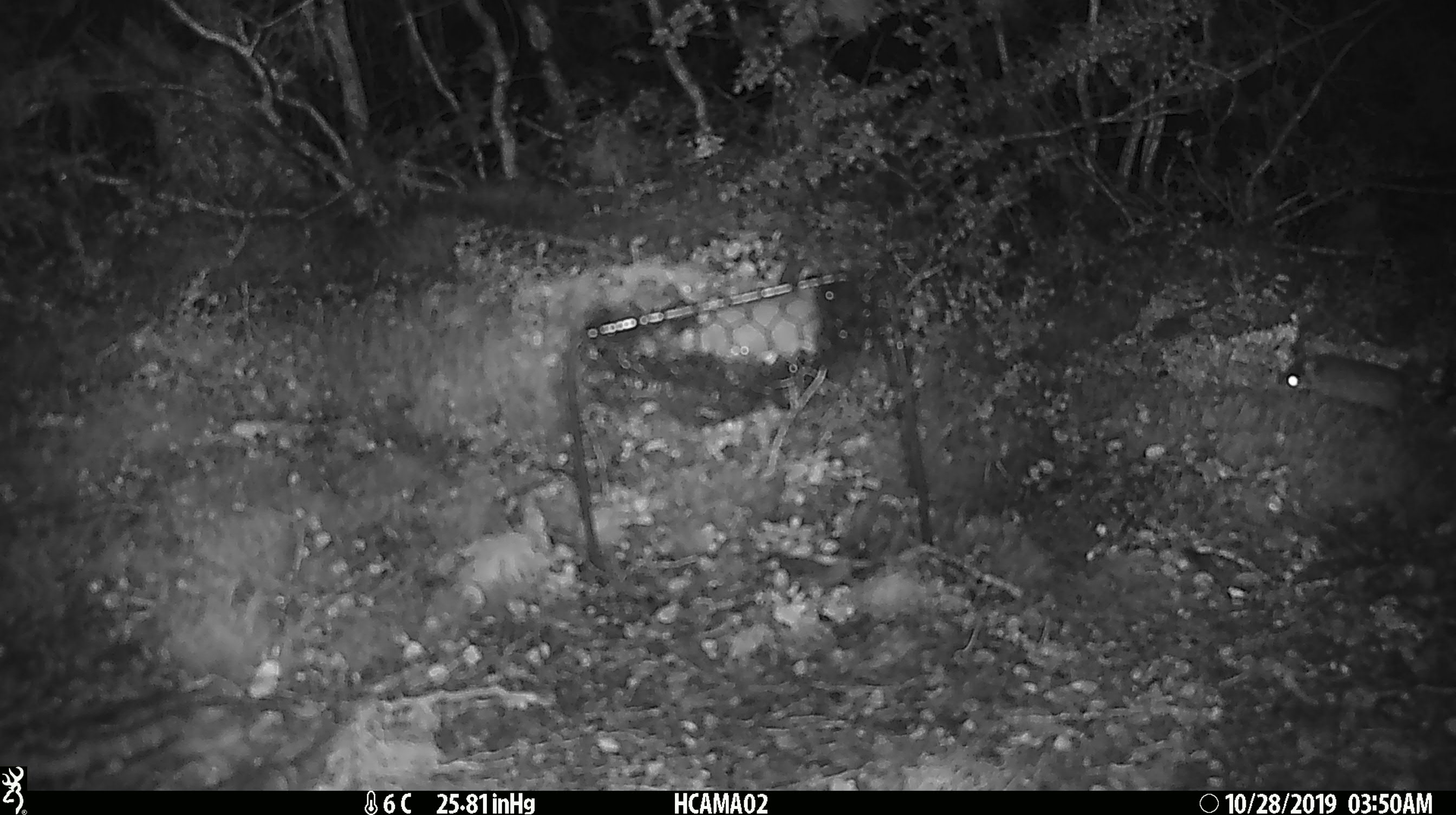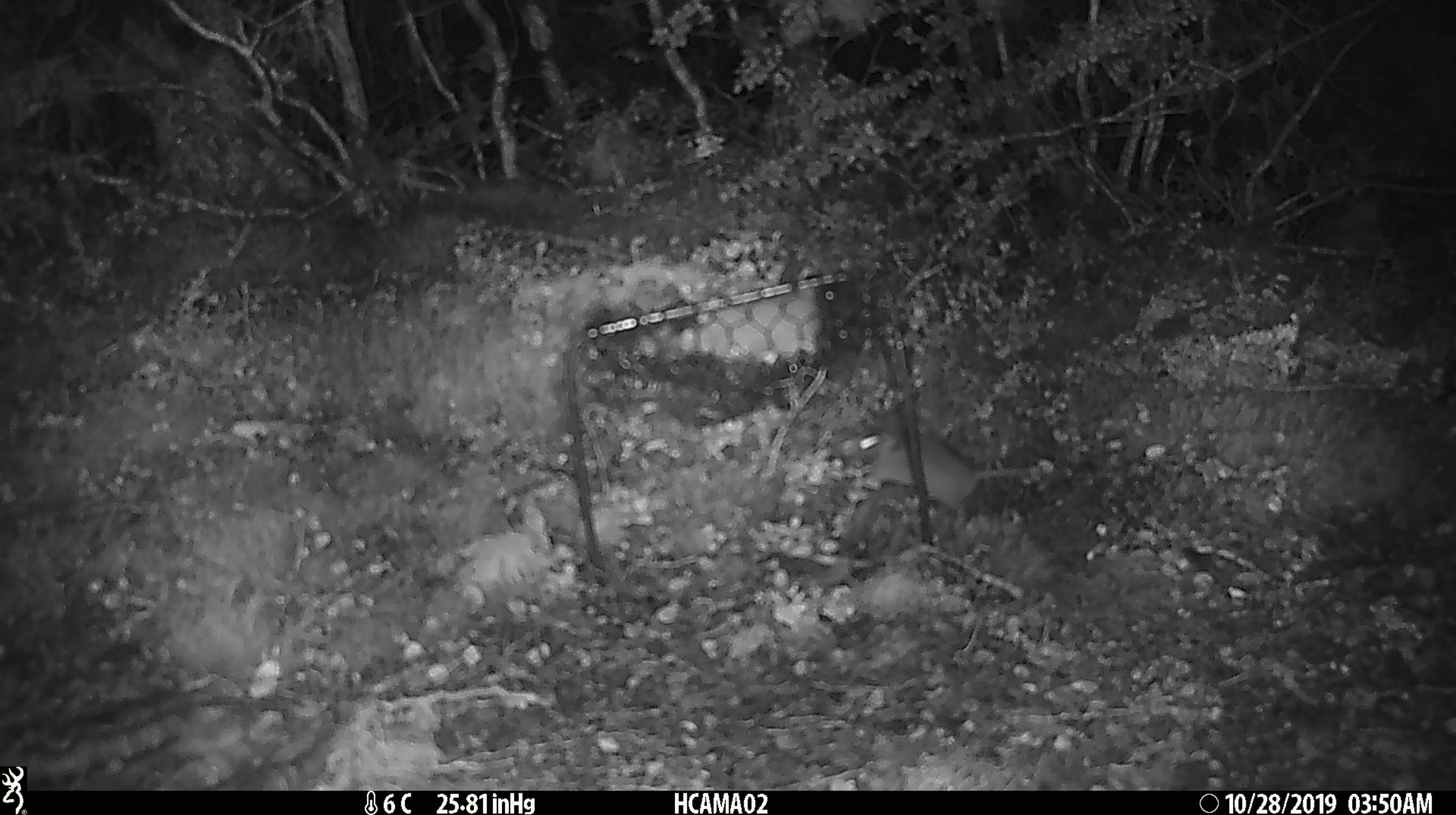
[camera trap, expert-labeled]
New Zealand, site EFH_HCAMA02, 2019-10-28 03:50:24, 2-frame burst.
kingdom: Animalia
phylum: Chordata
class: Mammalia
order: Rodentia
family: Muridae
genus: Mus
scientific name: Mus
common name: mouse